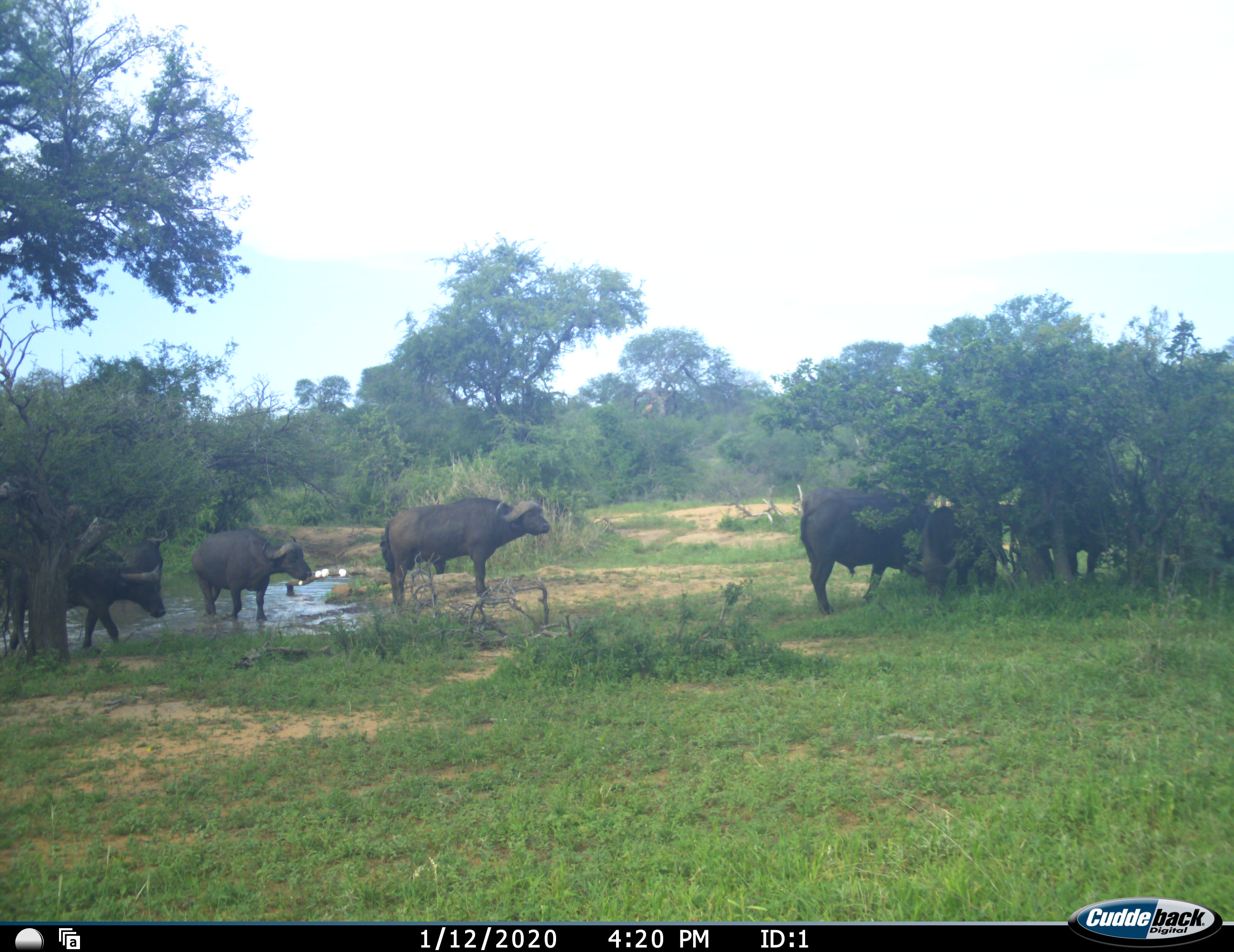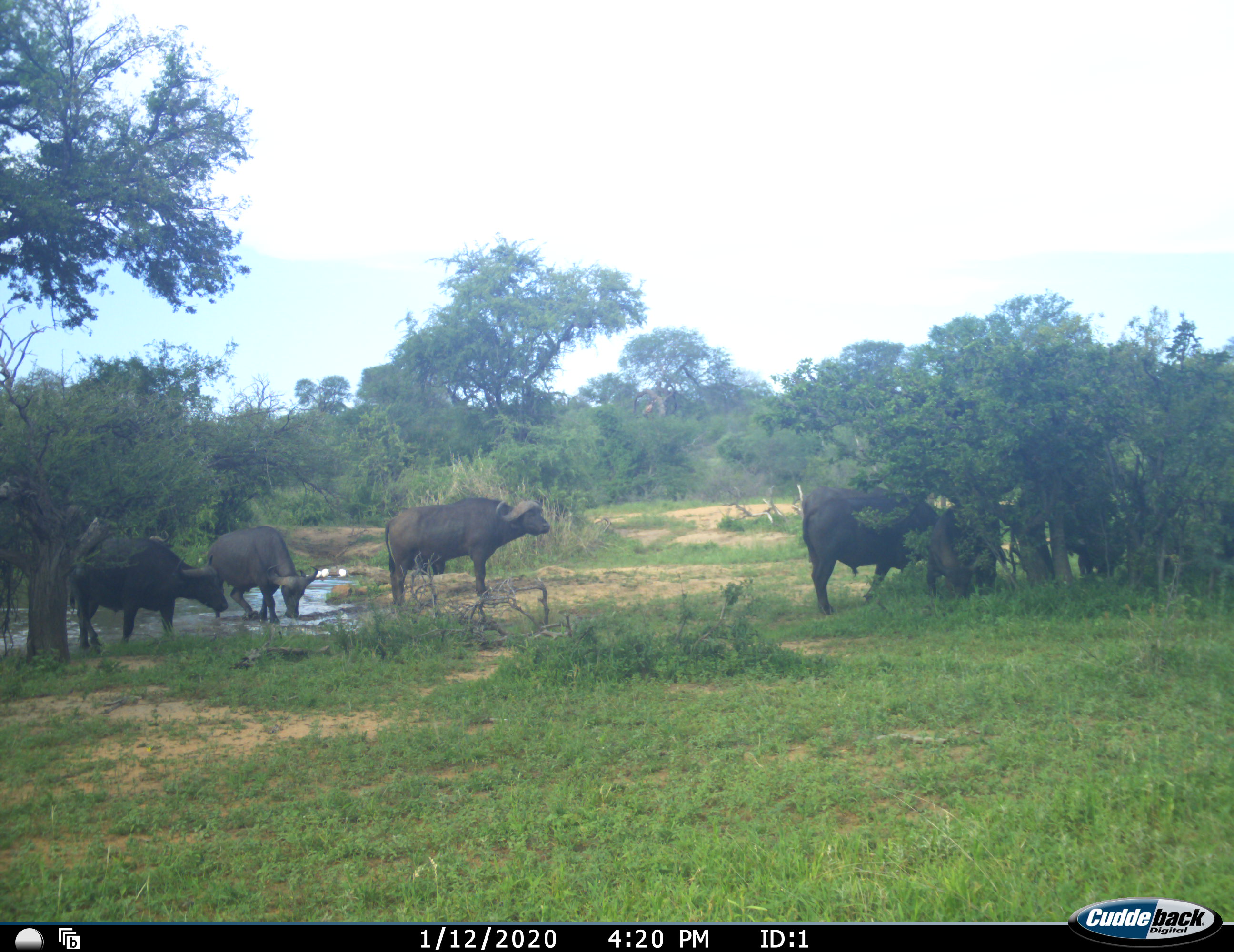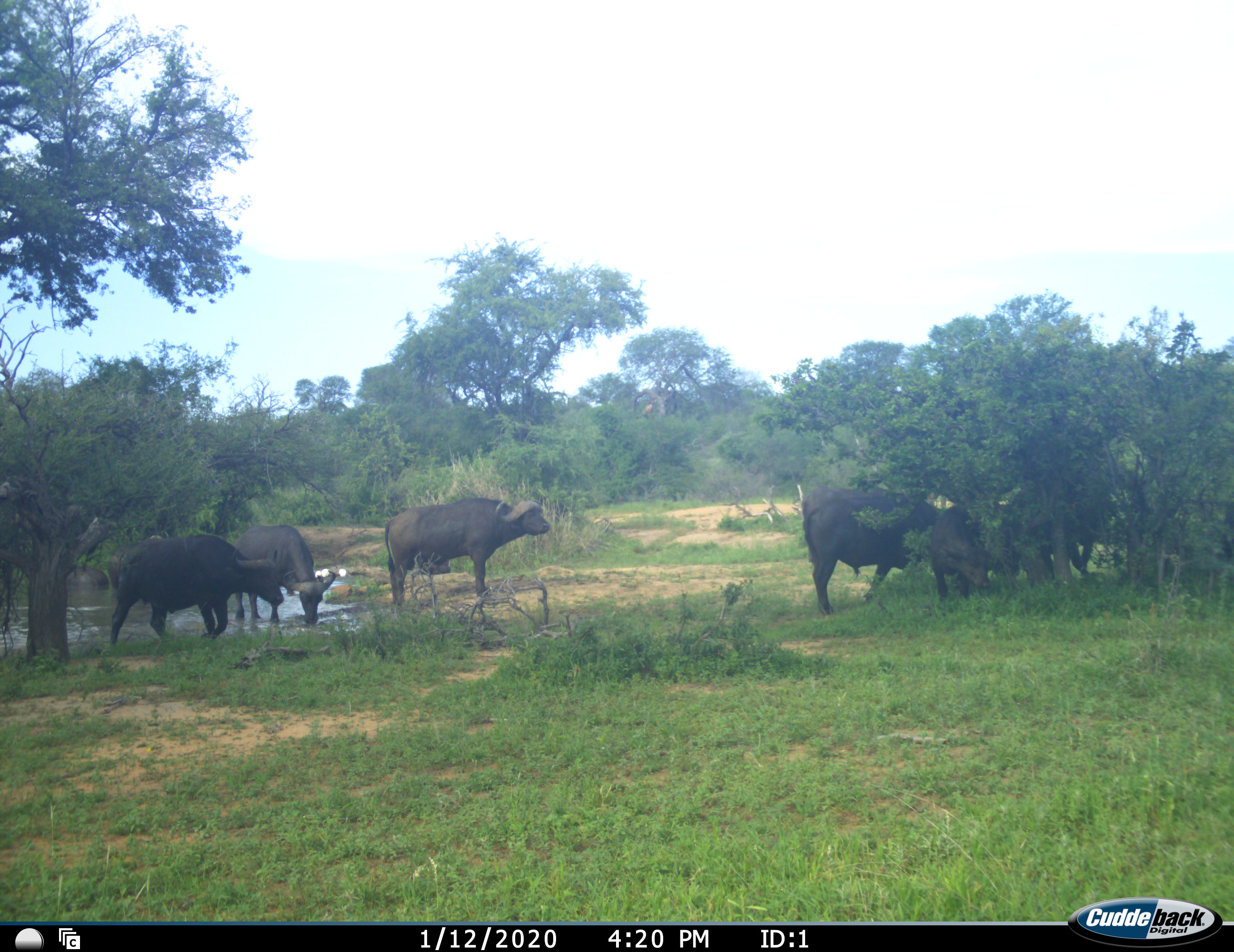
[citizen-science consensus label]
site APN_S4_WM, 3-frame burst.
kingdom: Animalia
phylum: Chordata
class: Mammalia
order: Artiodactyla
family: Bovidae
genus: Syncerus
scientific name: Syncerus caffer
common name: african buffalo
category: buffalo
Buffalo (african buffalo) (Syncerus caffer), count 6. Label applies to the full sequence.